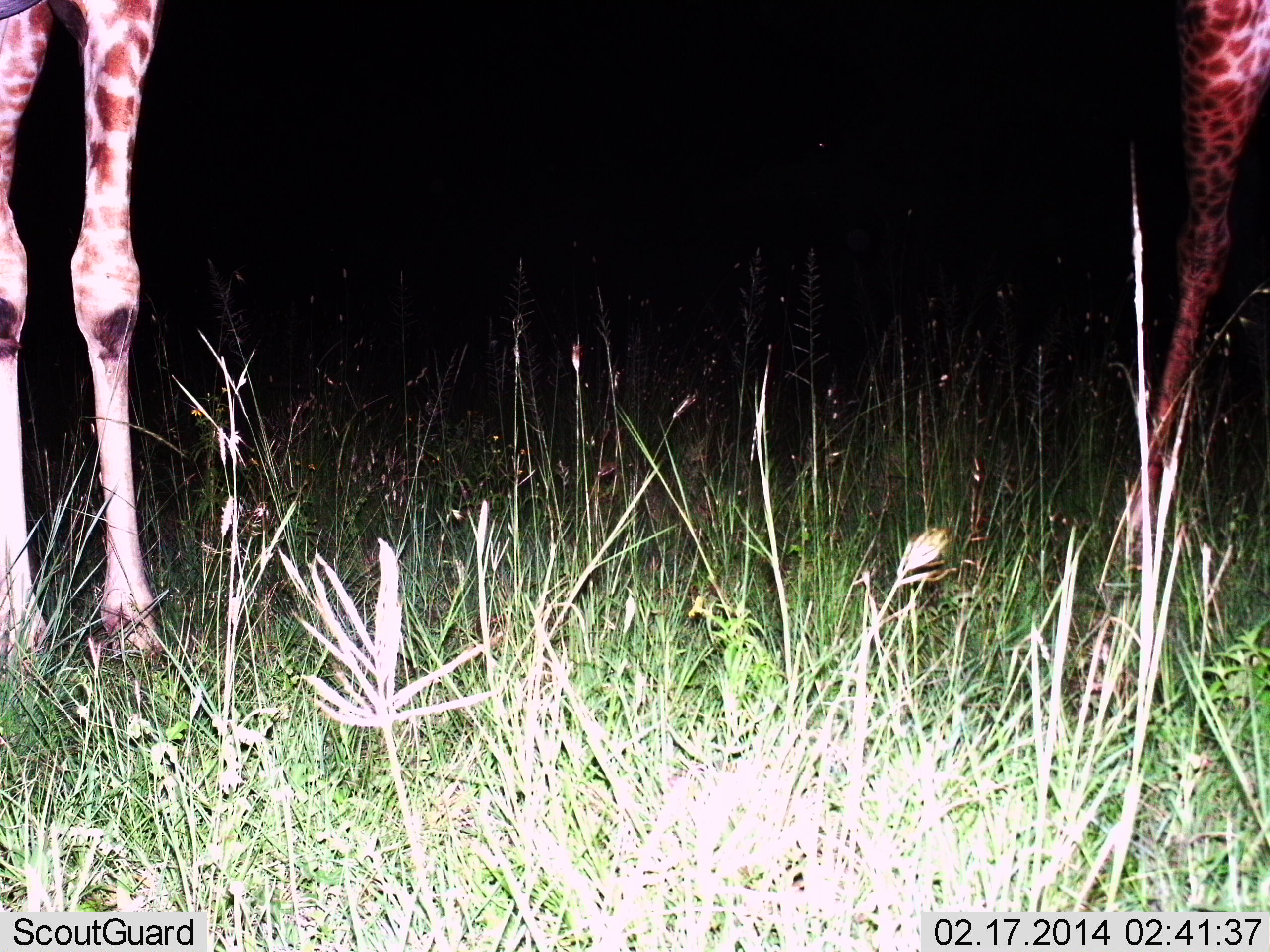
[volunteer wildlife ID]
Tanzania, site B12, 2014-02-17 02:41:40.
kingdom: Animalia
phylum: Chordata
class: Mammalia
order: Artiodactyla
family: Giraffidae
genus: Giraffa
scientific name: Giraffa camelopardalis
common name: giraffe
Giraffe (Giraffa camelopardalis), count 2. Behavior (volunteer vote fractions): standing 90%, resting 0%, moving 10%, interacting 0%. Young present (vote fraction): 0%. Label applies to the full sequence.